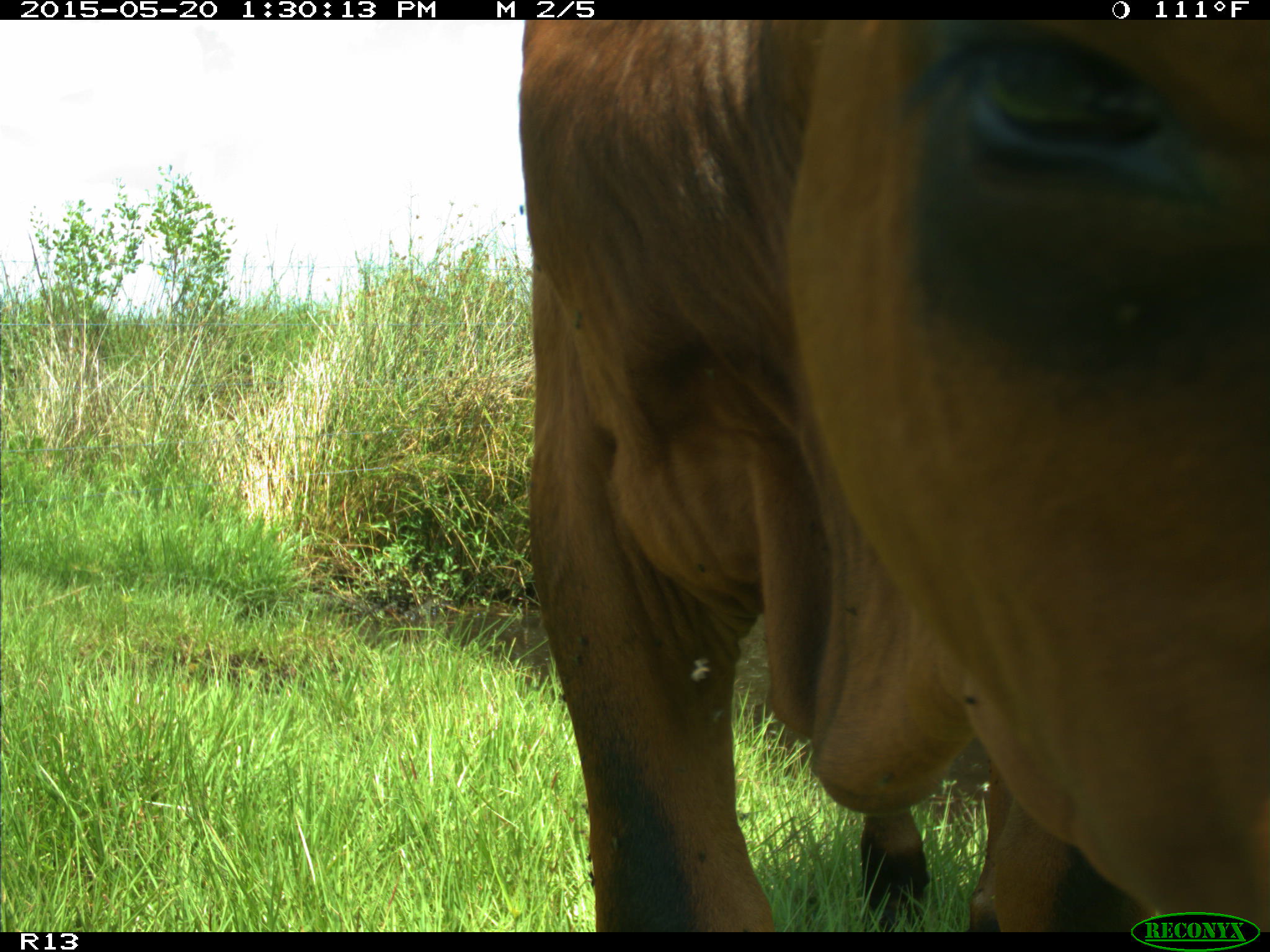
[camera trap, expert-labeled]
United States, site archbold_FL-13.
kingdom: Animalia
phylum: Chordata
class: Mammalia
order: Artiodactyla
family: Bovidae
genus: Bos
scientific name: Bos taurus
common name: domestic cow